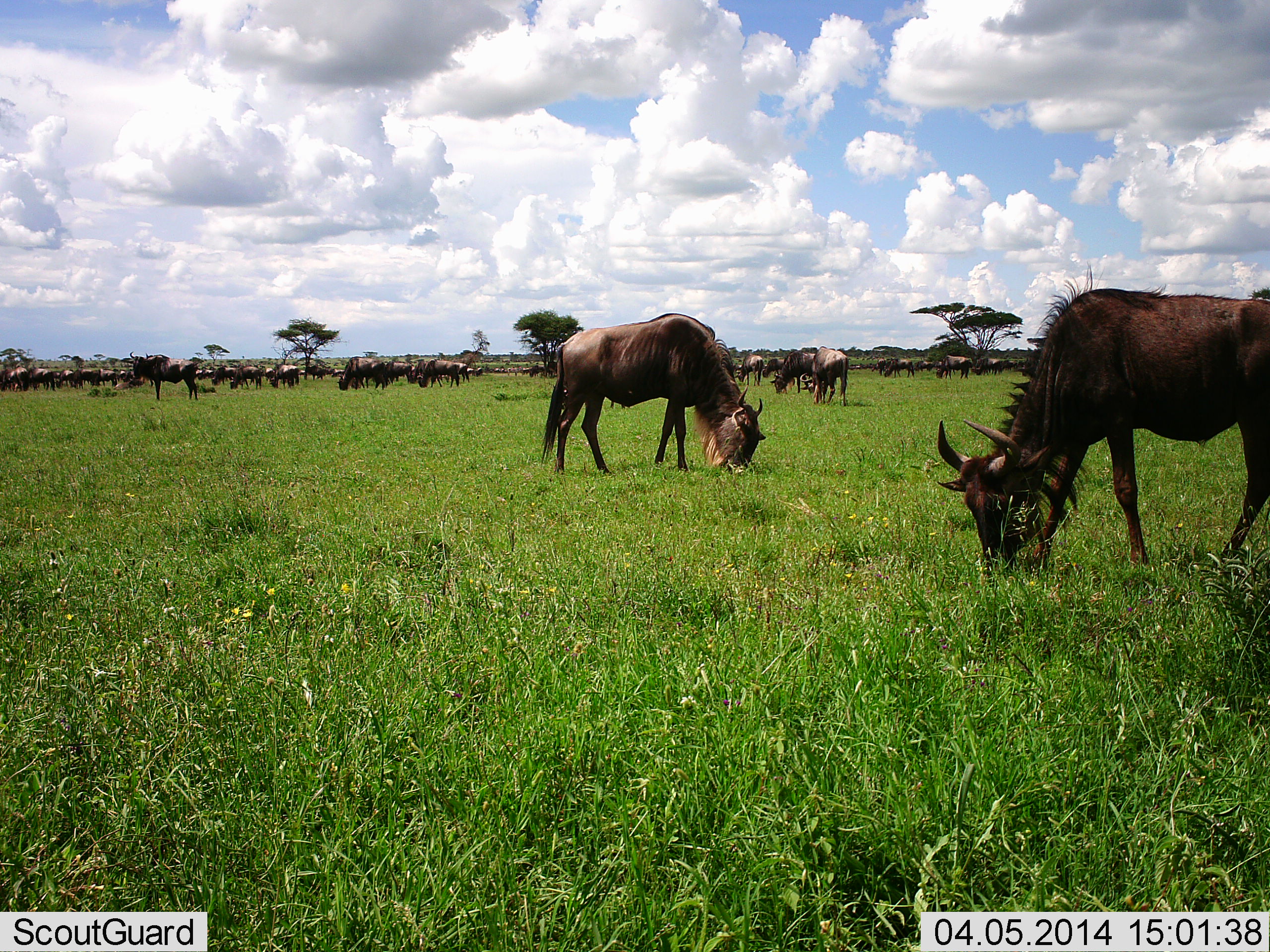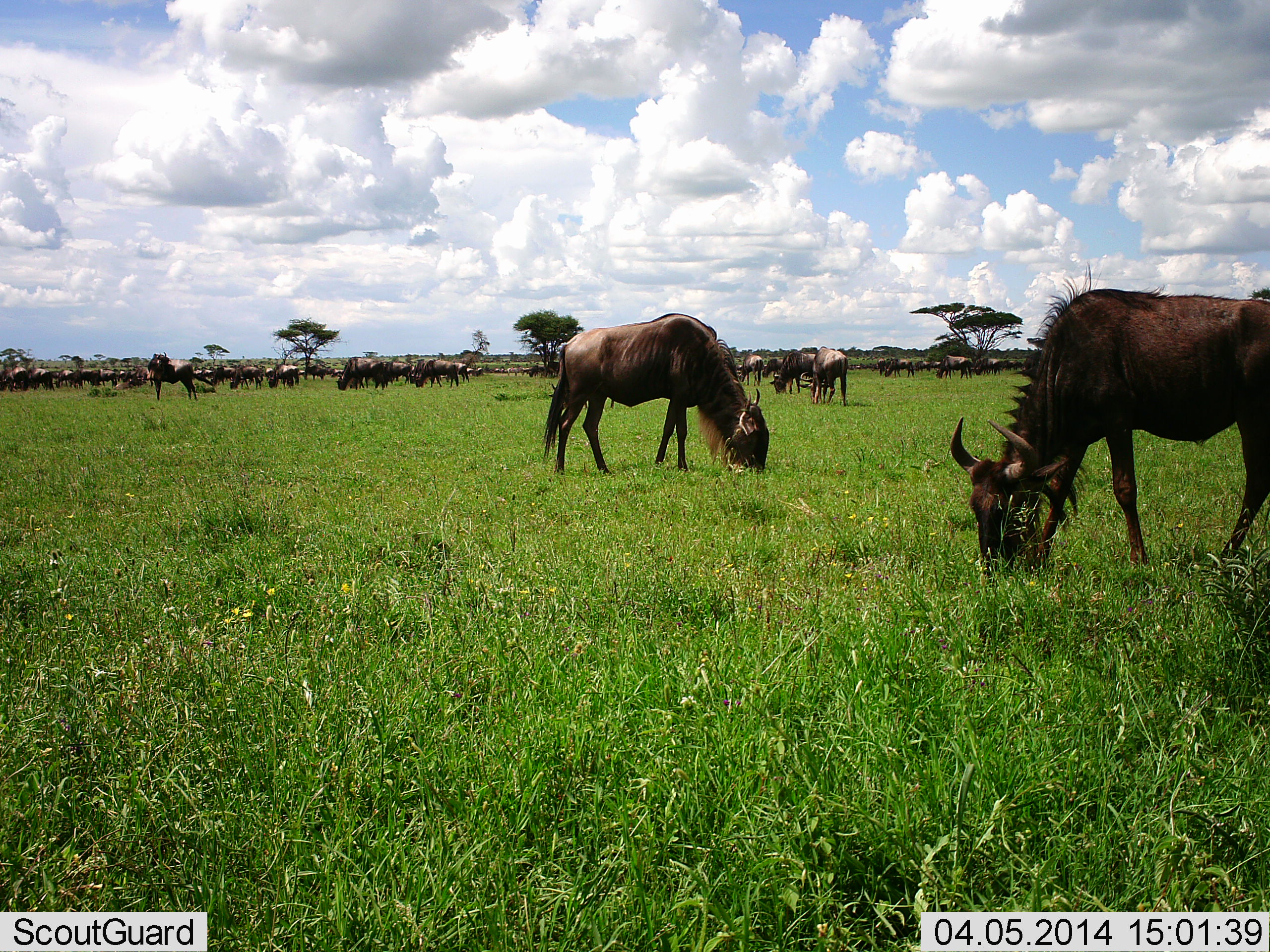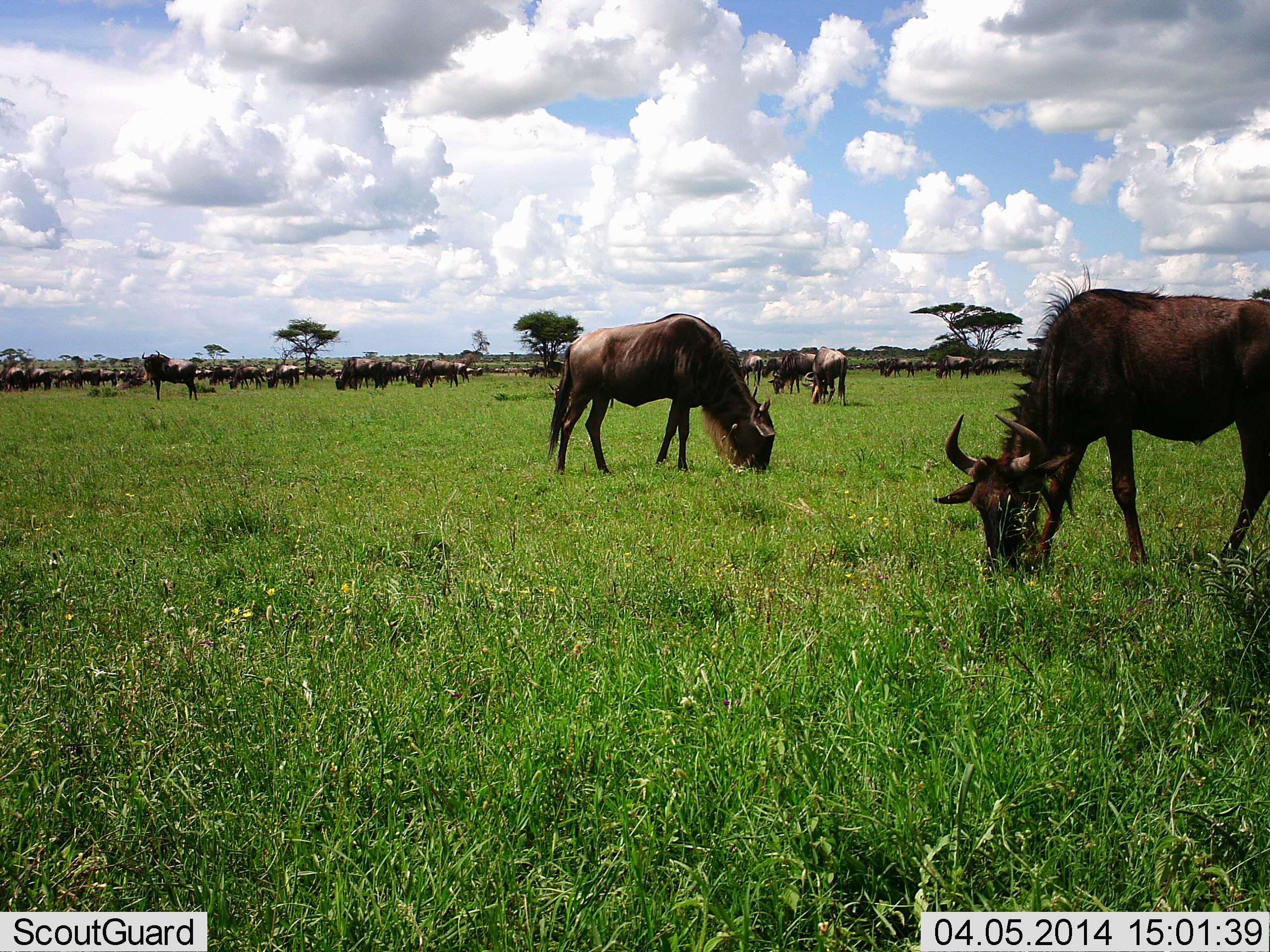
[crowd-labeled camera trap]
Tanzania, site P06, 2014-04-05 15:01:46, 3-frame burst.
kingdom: Animalia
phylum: Chordata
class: Mammalia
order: Artiodactyla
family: Bovidae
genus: Connochaetes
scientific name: Connochaetes taurinus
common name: blue wildebeest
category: wildebeest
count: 11-50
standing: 70%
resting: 0%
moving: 10%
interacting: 0%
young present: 0%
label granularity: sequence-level